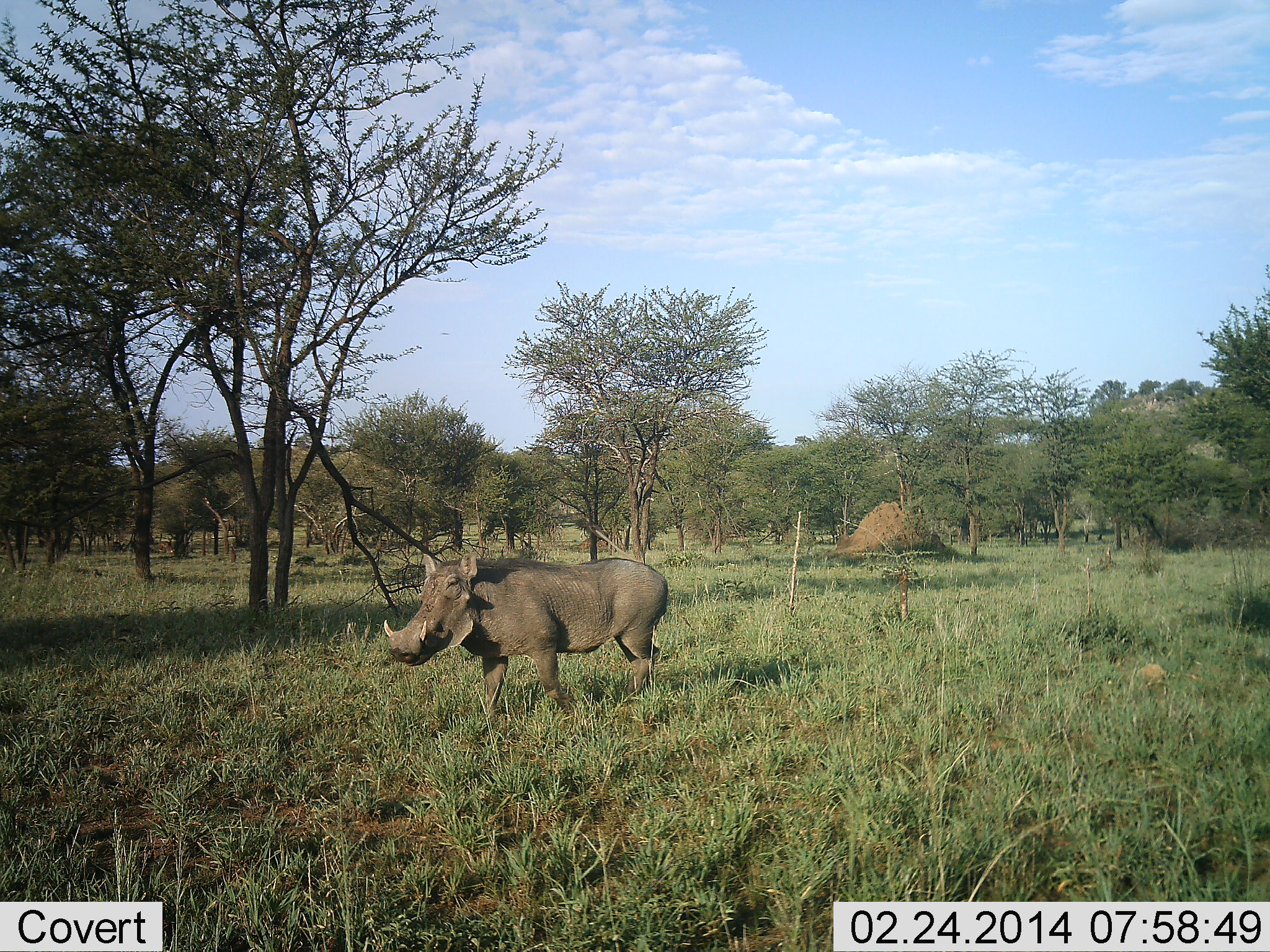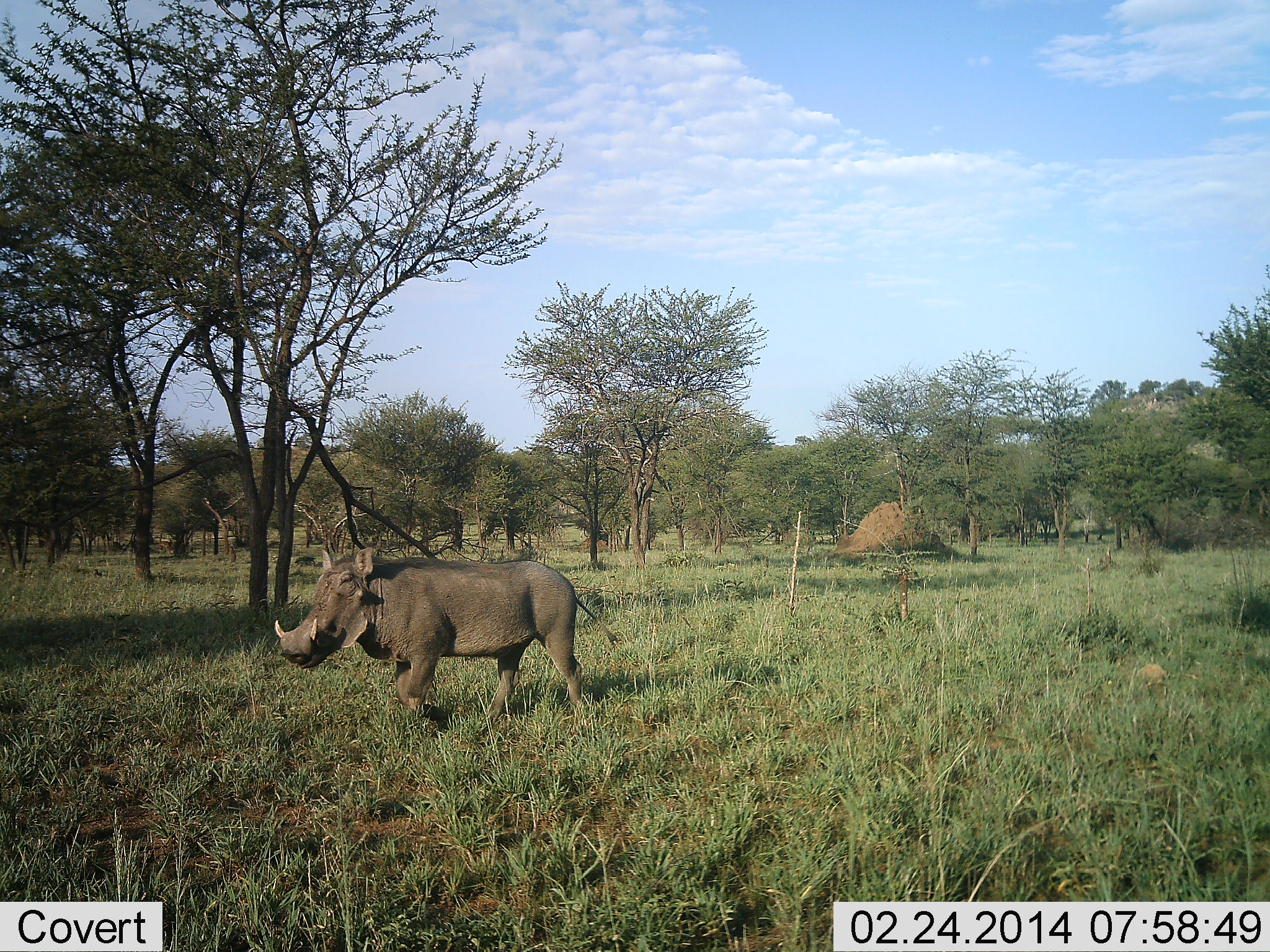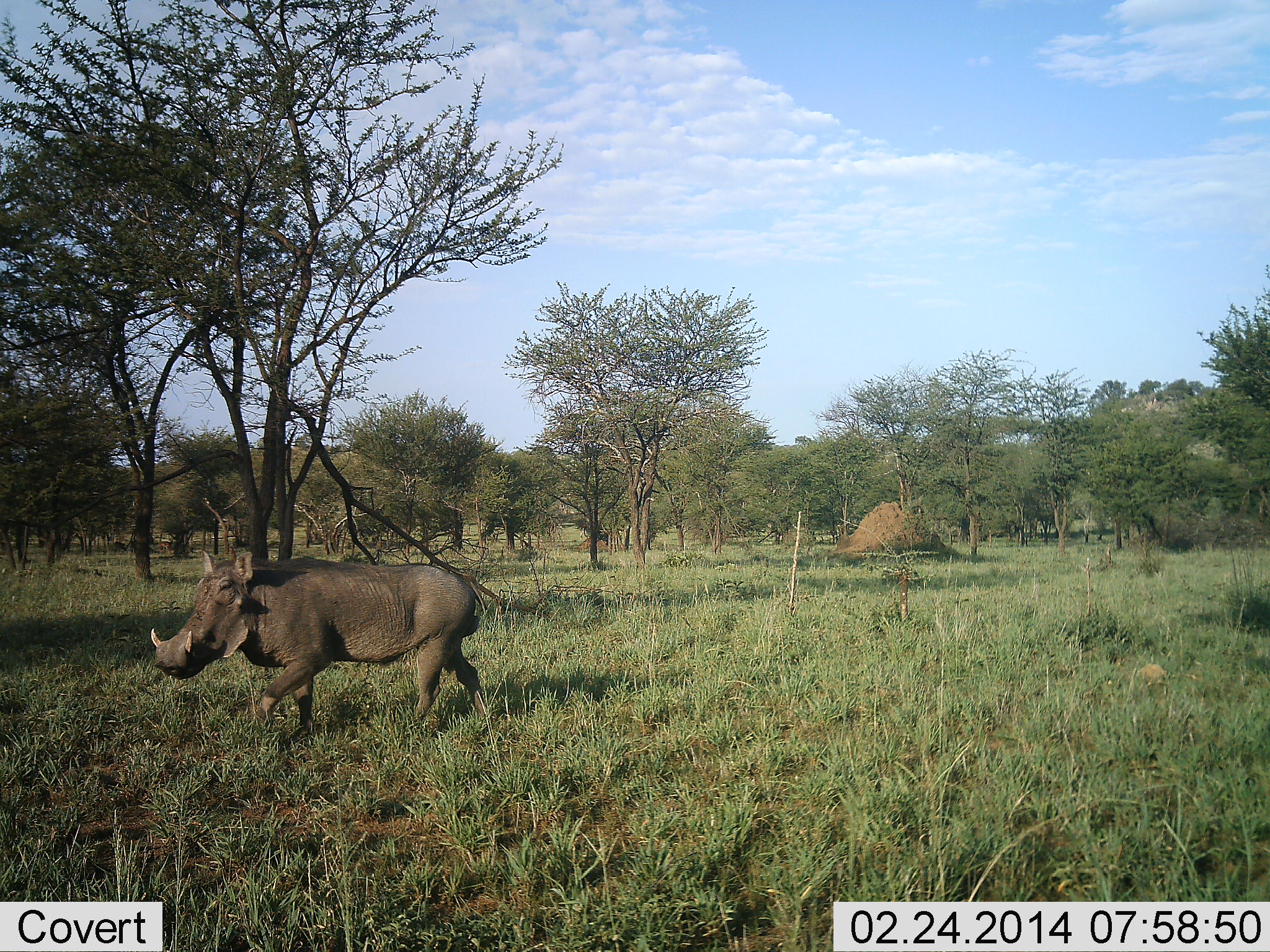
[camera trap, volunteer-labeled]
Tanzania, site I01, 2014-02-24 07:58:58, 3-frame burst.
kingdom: Animalia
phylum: Chordata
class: Mammalia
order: Artiodactyla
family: Suidae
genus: Phacochoerus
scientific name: Phacochoerus africanus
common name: warthog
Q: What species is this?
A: Warthog (Phacochoerus africanus).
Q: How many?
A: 1.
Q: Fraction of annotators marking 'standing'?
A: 0%.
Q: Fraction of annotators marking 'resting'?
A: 0%.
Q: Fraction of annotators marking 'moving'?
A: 100%.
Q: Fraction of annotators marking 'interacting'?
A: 0%.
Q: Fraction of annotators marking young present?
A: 0%.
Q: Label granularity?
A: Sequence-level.